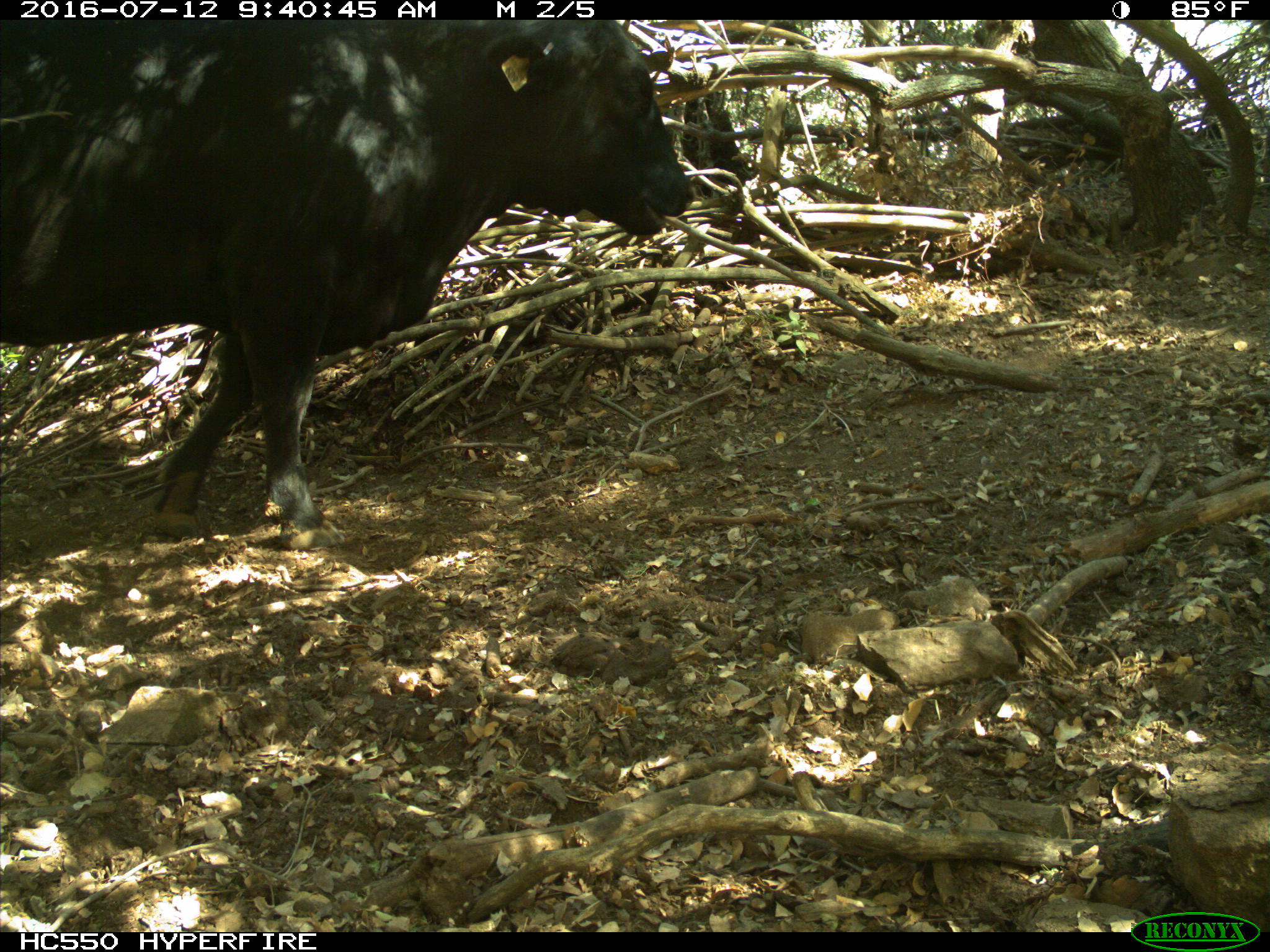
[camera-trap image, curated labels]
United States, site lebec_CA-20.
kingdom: Animalia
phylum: Chordata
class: Mammalia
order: Artiodactyla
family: Bovidae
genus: Bos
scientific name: Bos taurus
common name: domestic cow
Bos taurus (domestic cow).